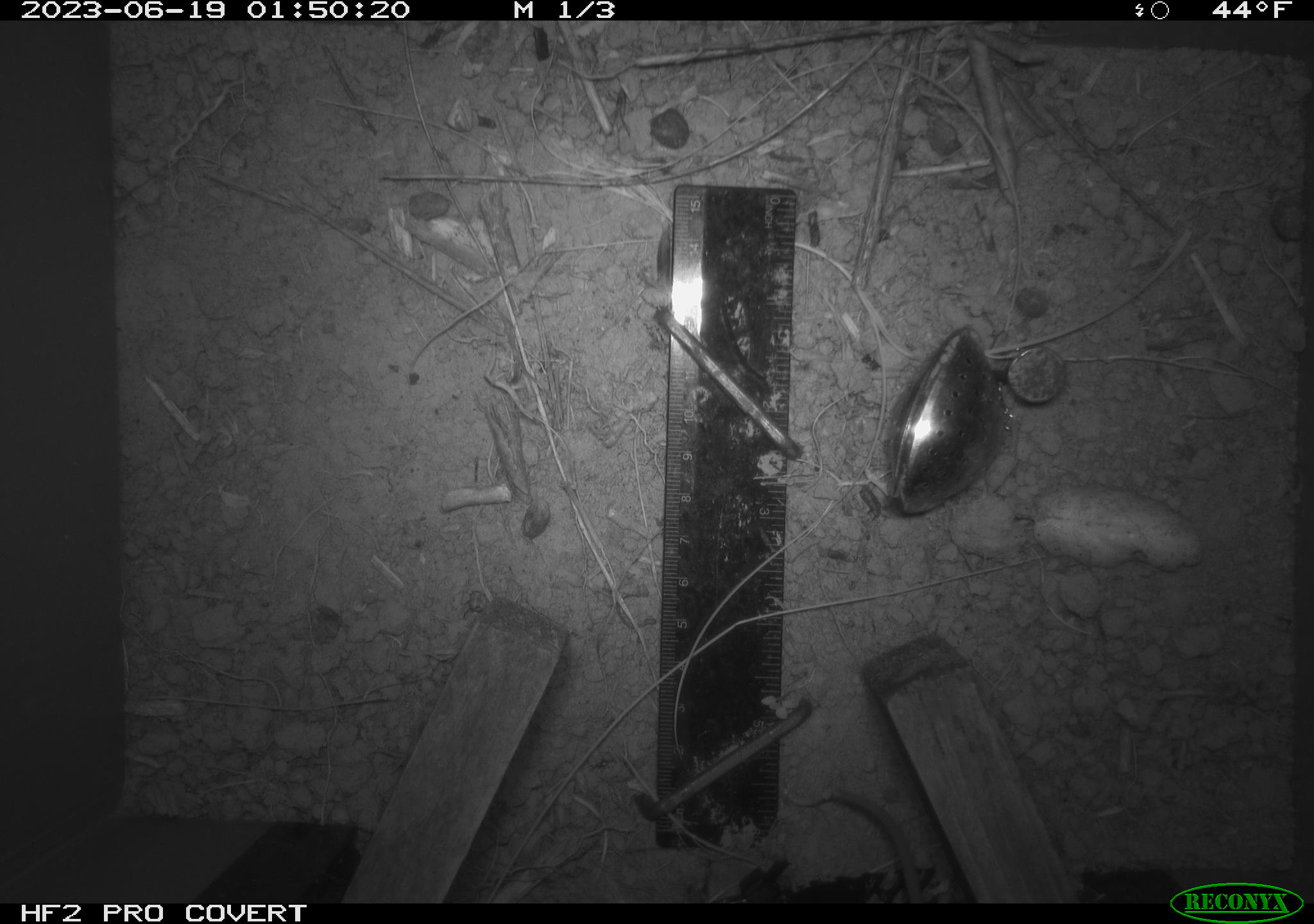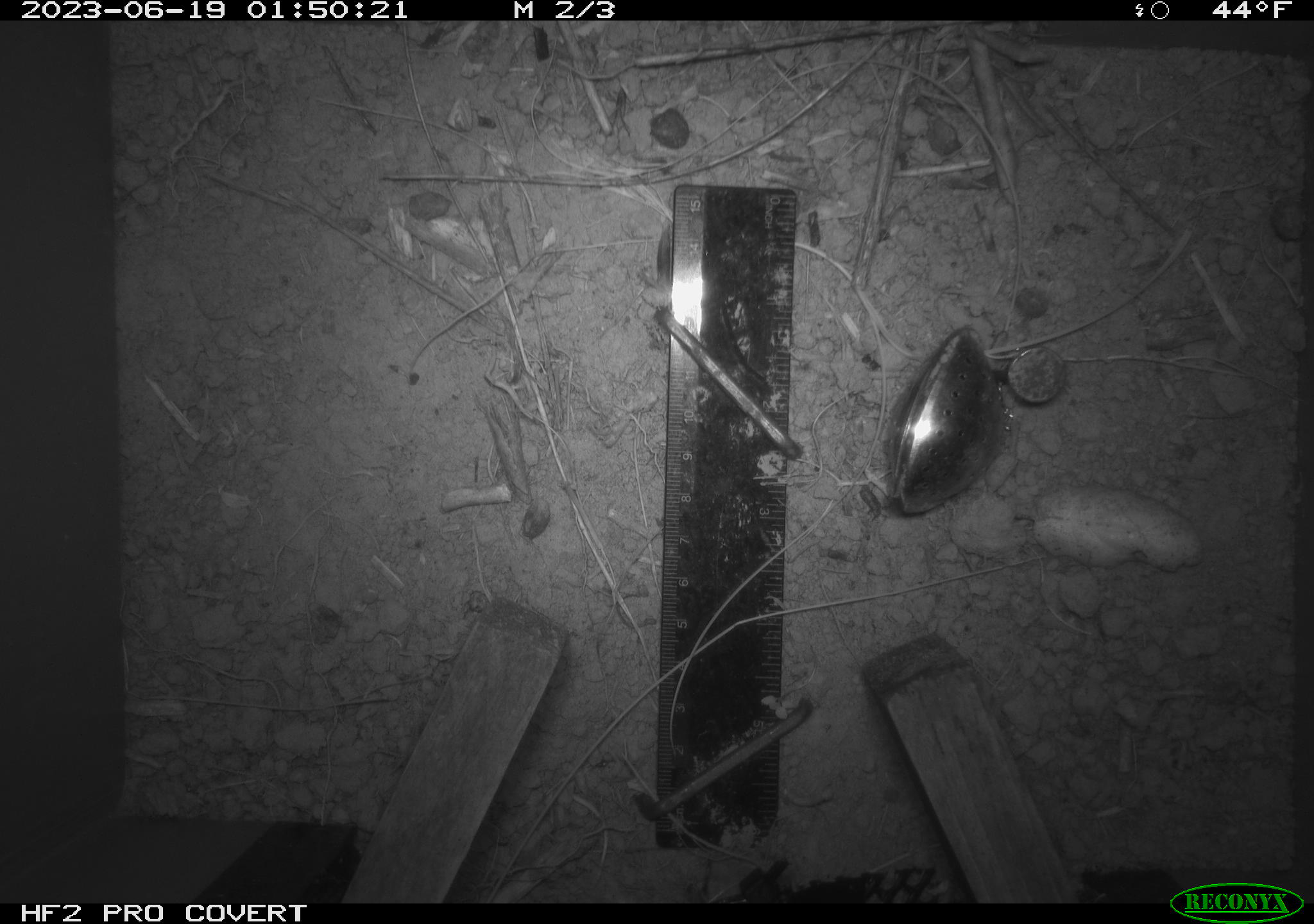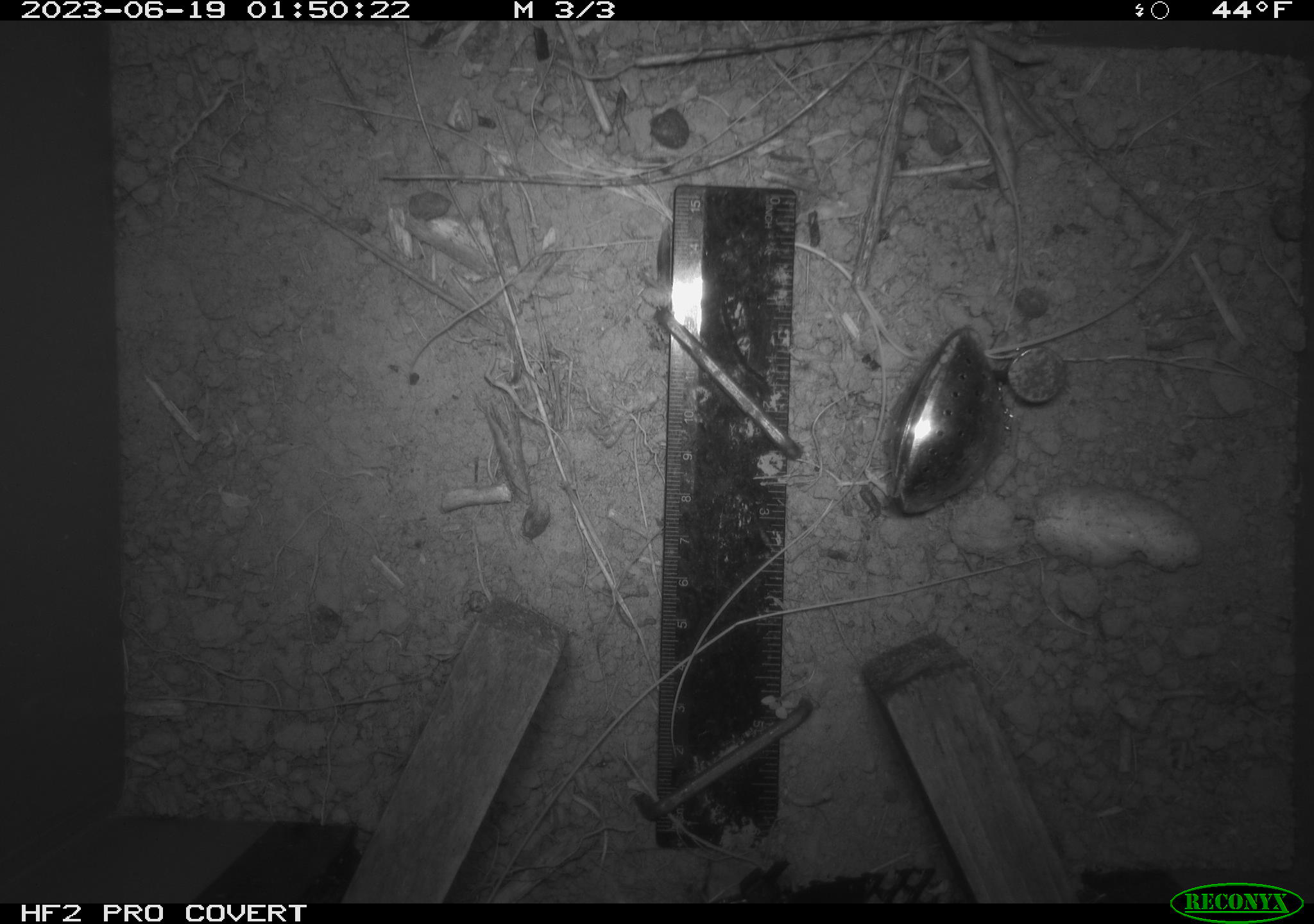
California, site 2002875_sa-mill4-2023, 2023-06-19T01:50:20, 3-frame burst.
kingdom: Animalia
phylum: Chordata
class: Mammalia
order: Rodentia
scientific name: Rodentia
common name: mouse species